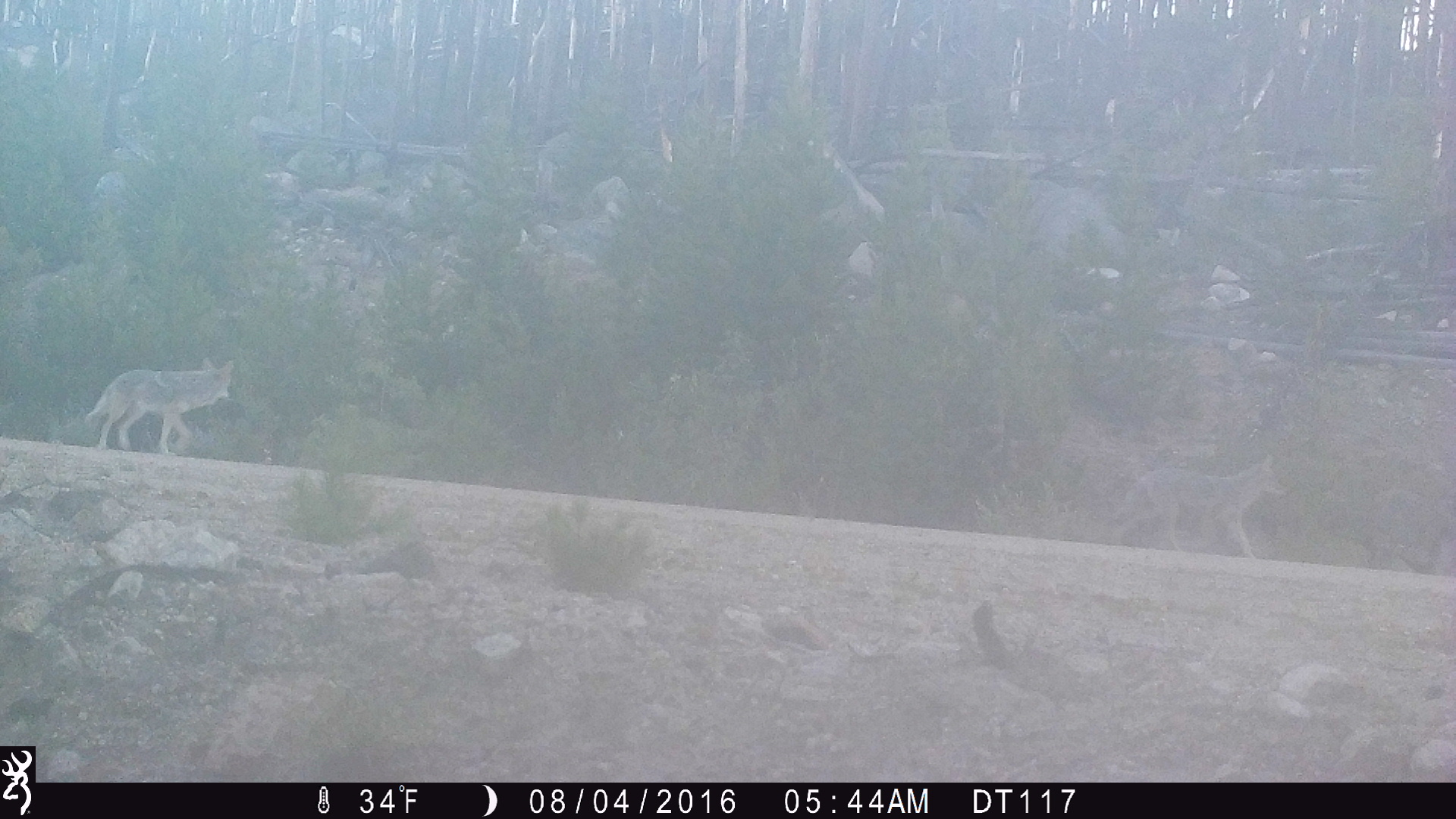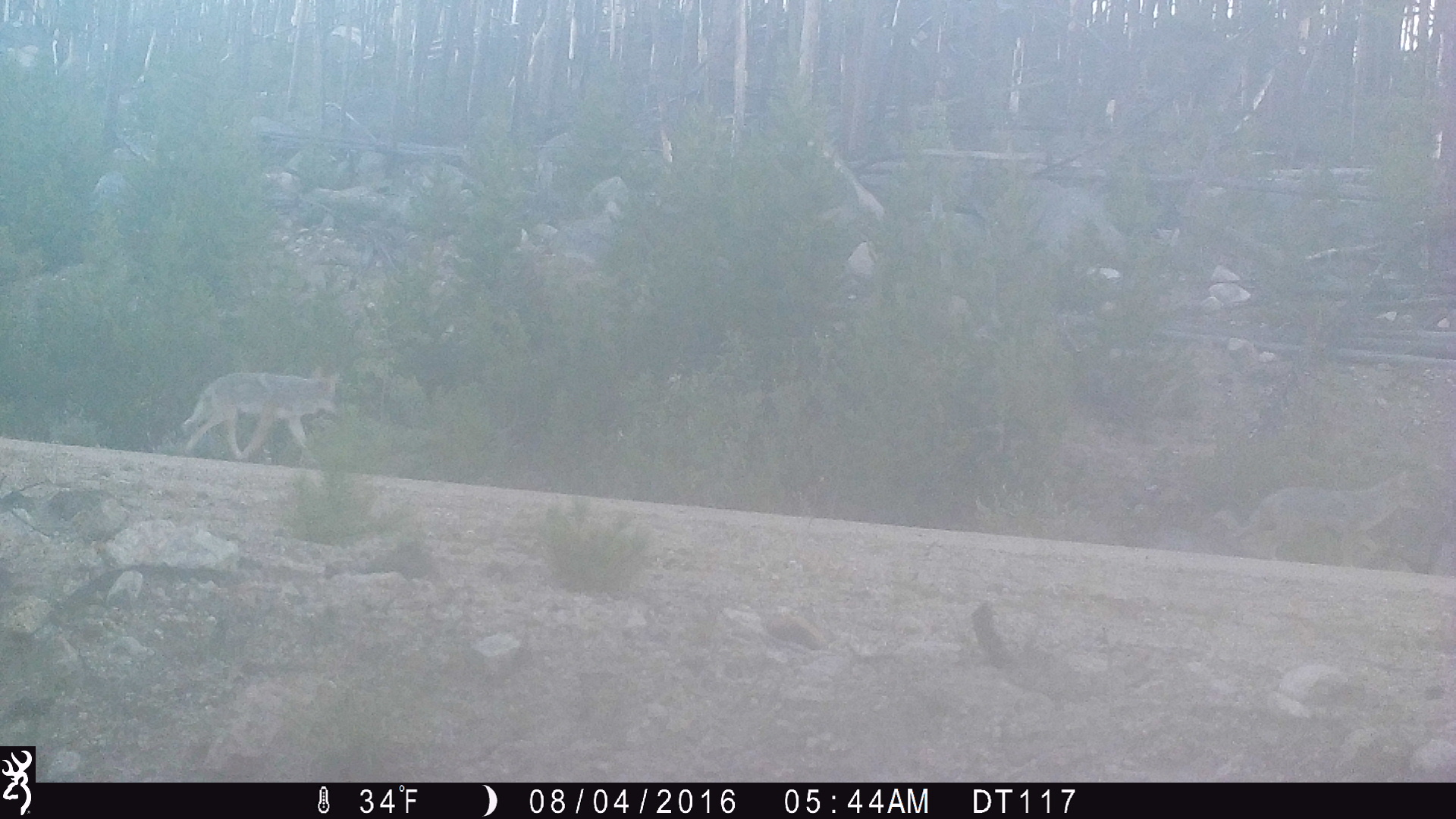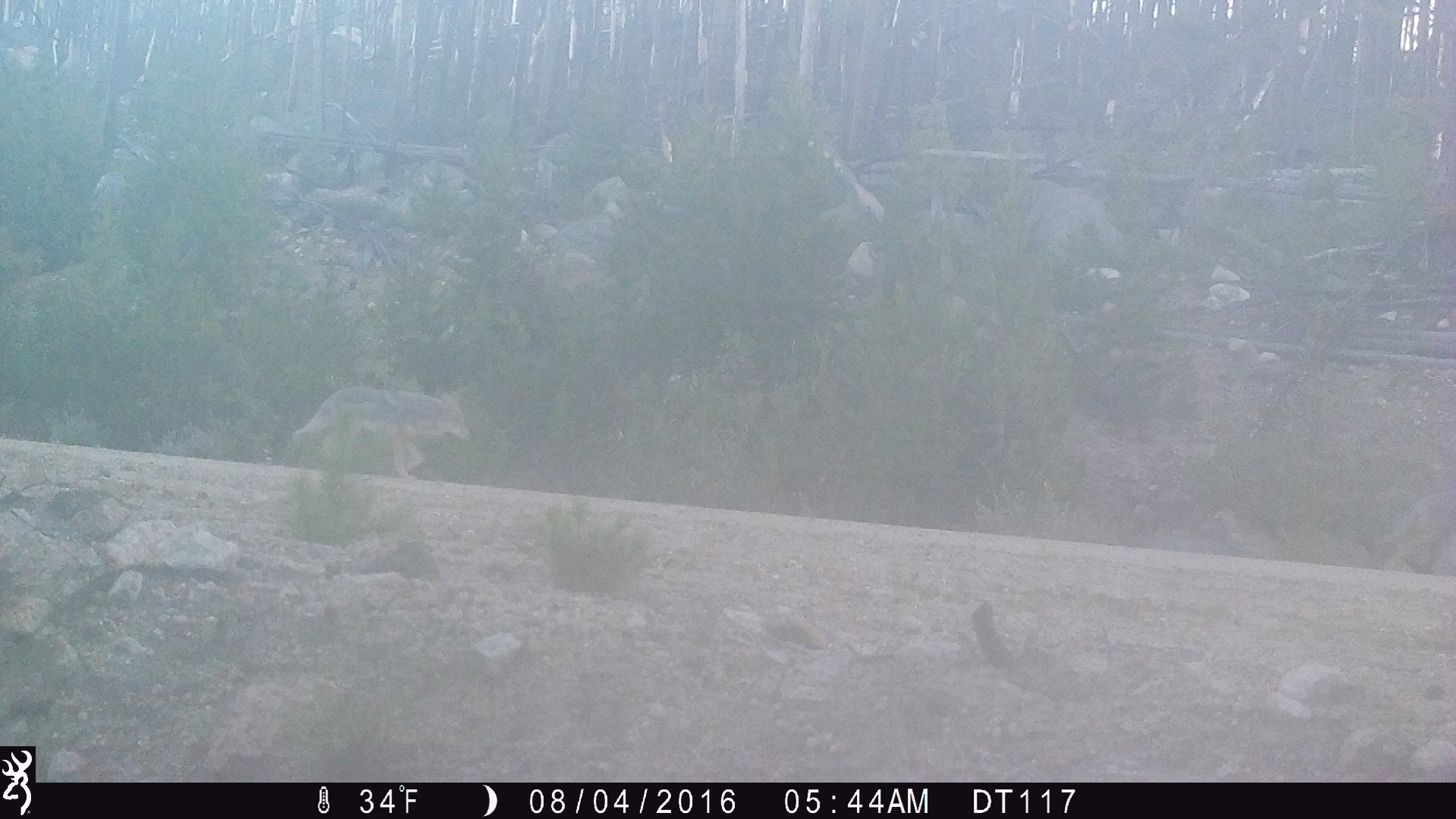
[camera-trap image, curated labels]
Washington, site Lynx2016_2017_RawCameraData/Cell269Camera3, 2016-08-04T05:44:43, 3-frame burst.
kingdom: Animalia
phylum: Chordata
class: Mammalia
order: Carnivora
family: Canidae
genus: Canis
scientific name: Canis latrans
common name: coyote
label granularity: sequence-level